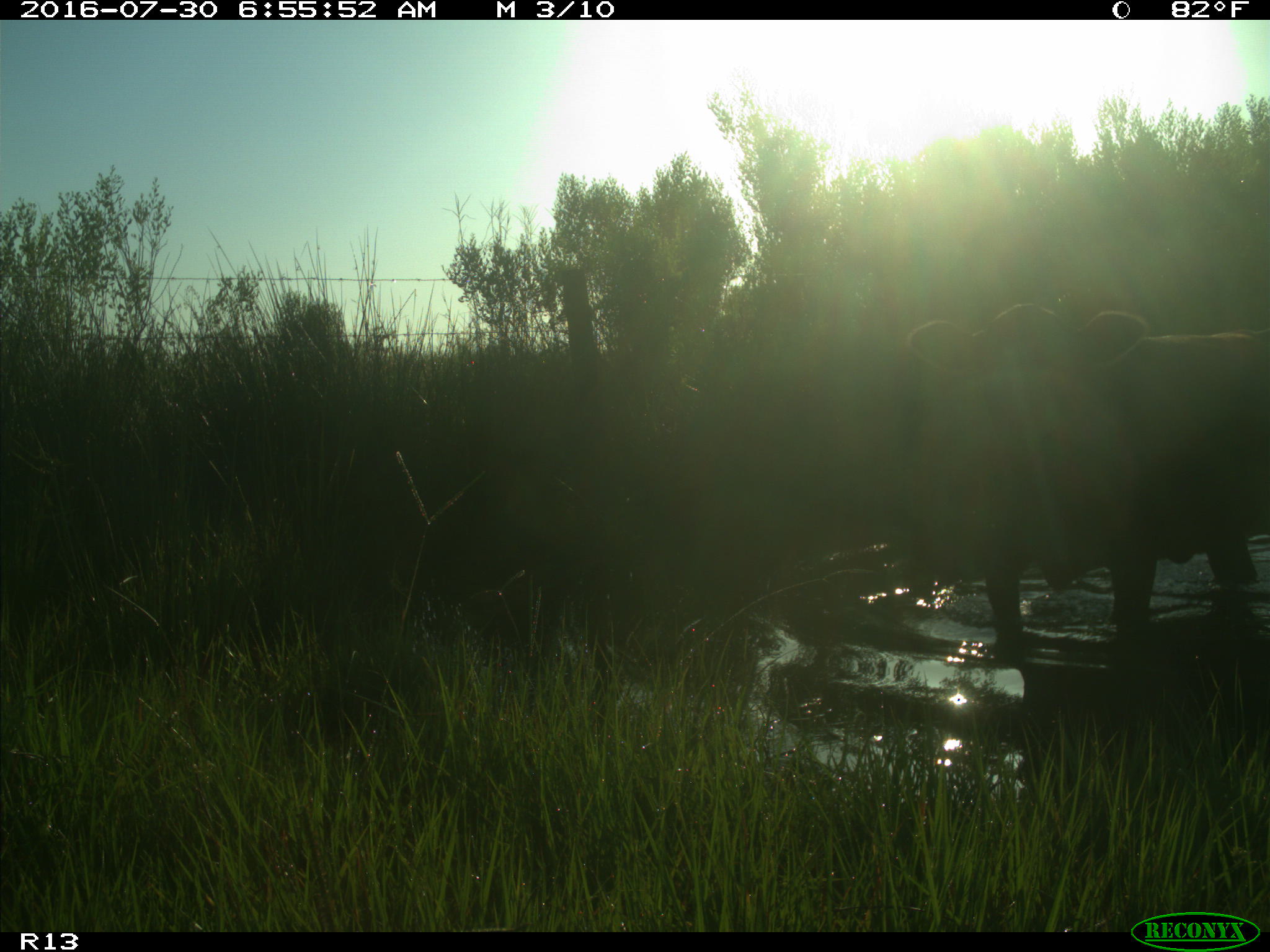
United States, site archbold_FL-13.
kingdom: Animalia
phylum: Chordata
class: Mammalia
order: Artiodactyla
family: Bovidae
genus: Bos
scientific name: Bos taurus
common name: domestic cow